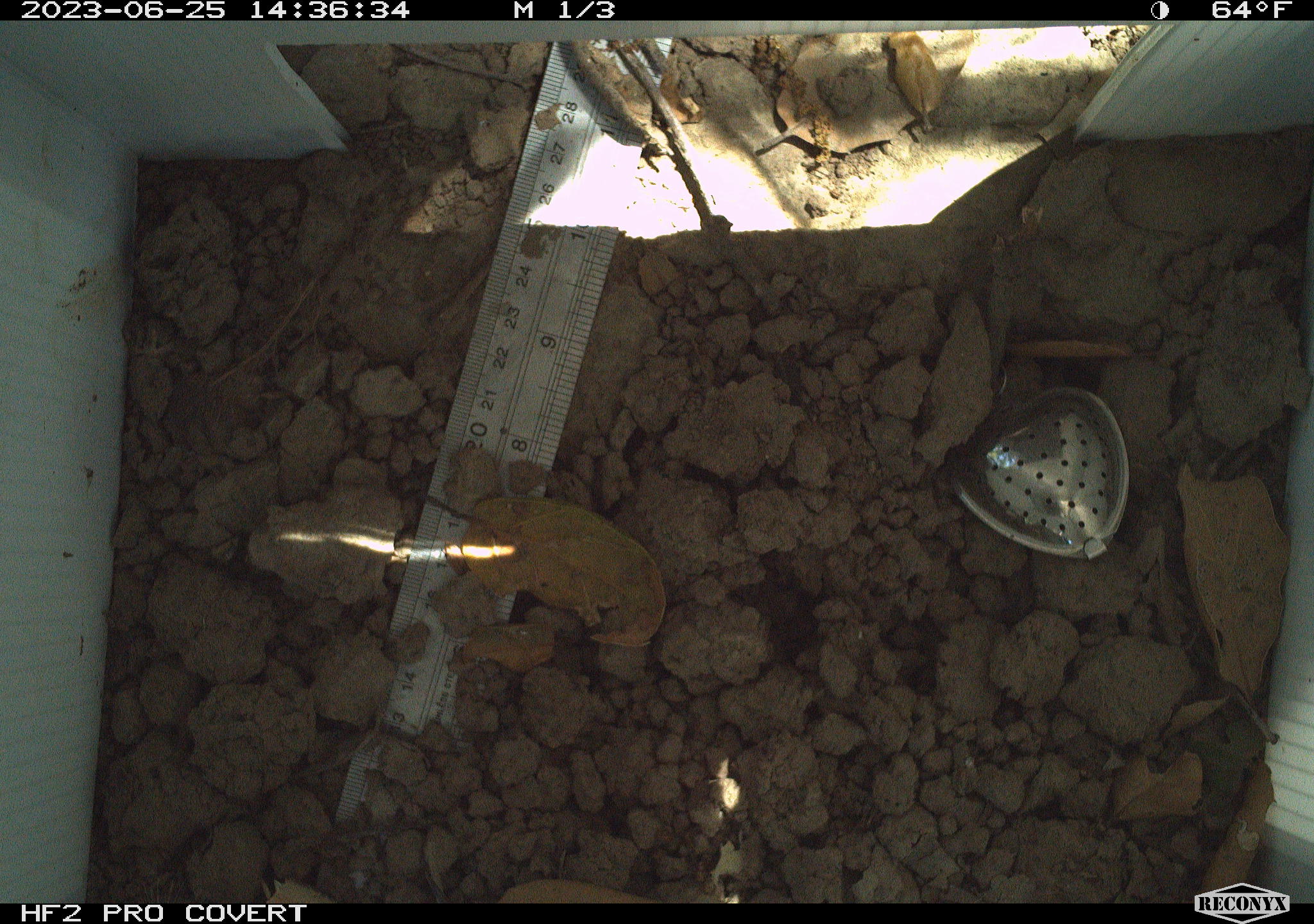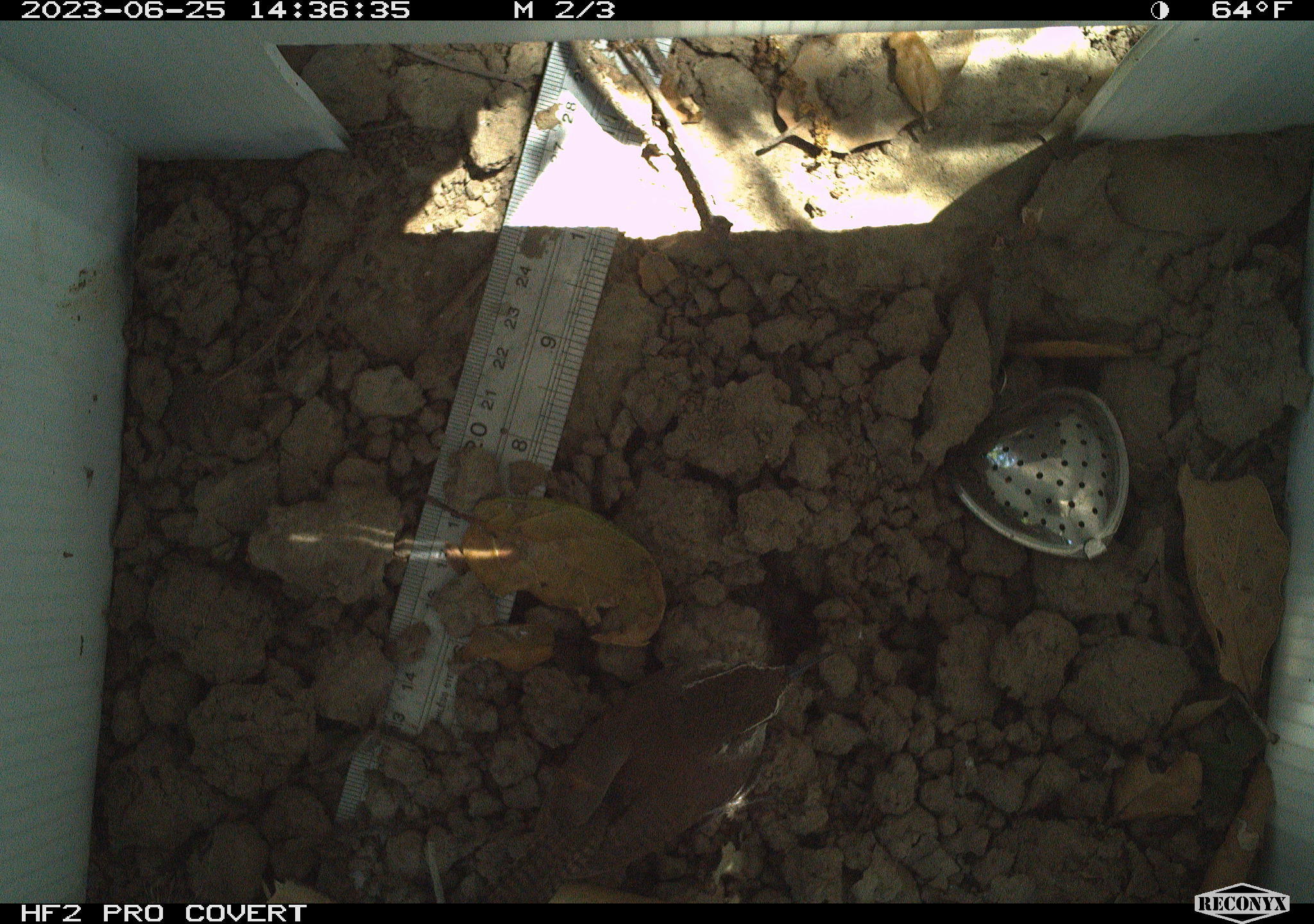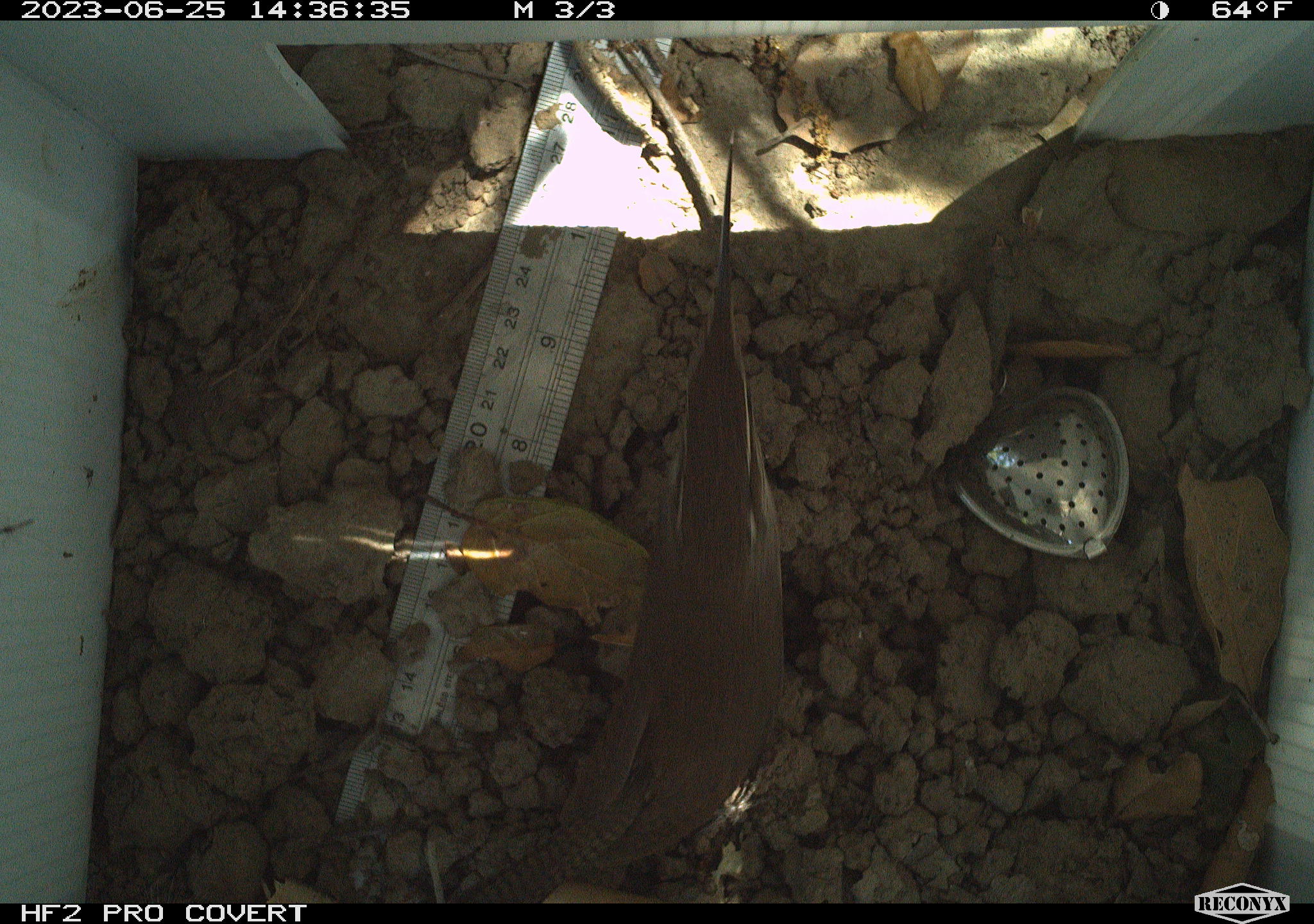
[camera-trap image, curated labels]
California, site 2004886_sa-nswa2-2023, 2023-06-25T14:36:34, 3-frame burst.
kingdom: Animalia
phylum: Chordata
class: Aves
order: Passeriformes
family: Troglodytidae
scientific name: Troglodytidae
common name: wren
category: troglodytidae family